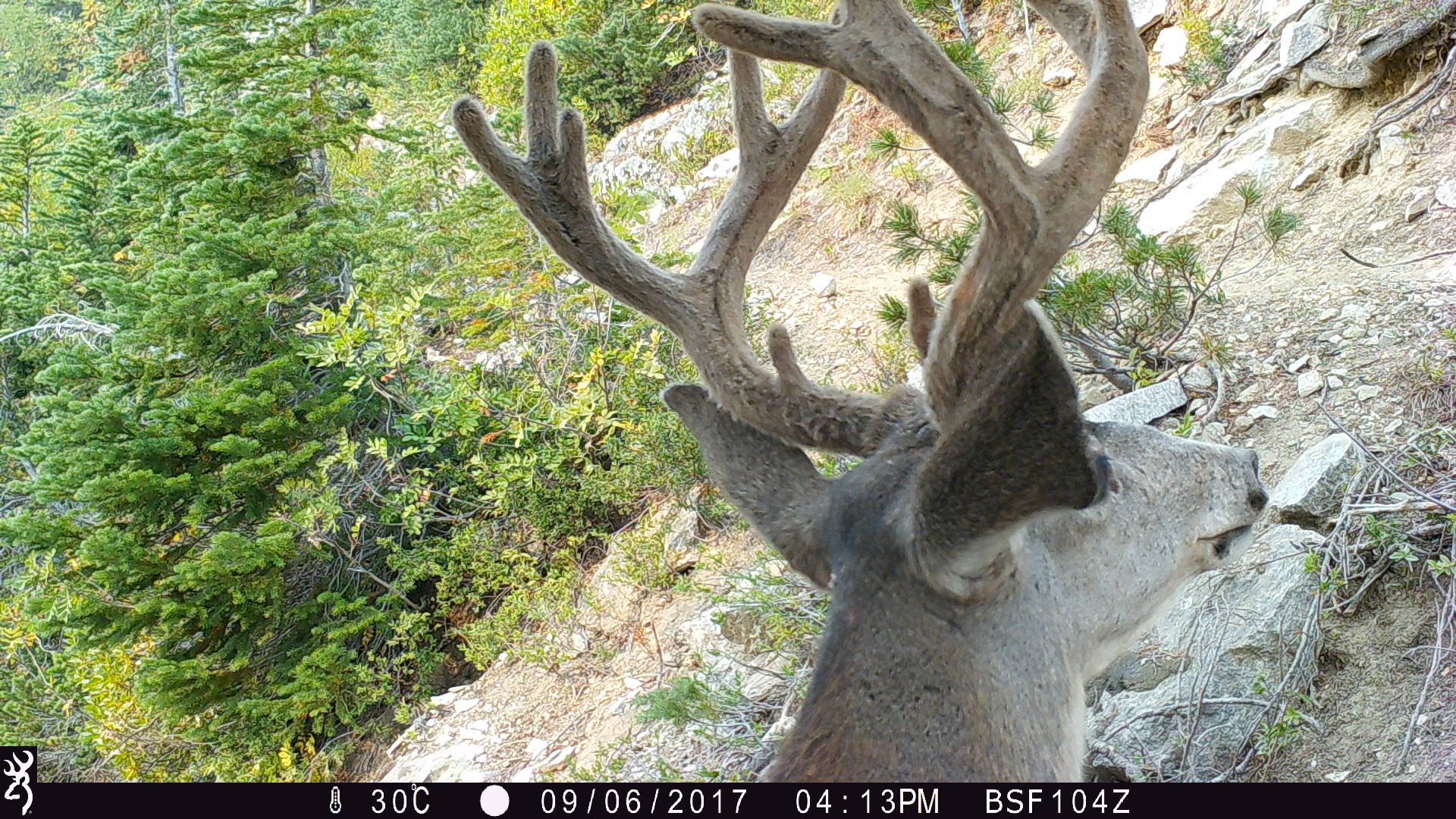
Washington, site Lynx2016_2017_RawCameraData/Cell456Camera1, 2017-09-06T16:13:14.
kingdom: Animalia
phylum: Chordata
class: Mammalia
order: Artiodactyla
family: Cervidae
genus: Odocoileus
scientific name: Odocoileus hemionus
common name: mule deer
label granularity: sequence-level